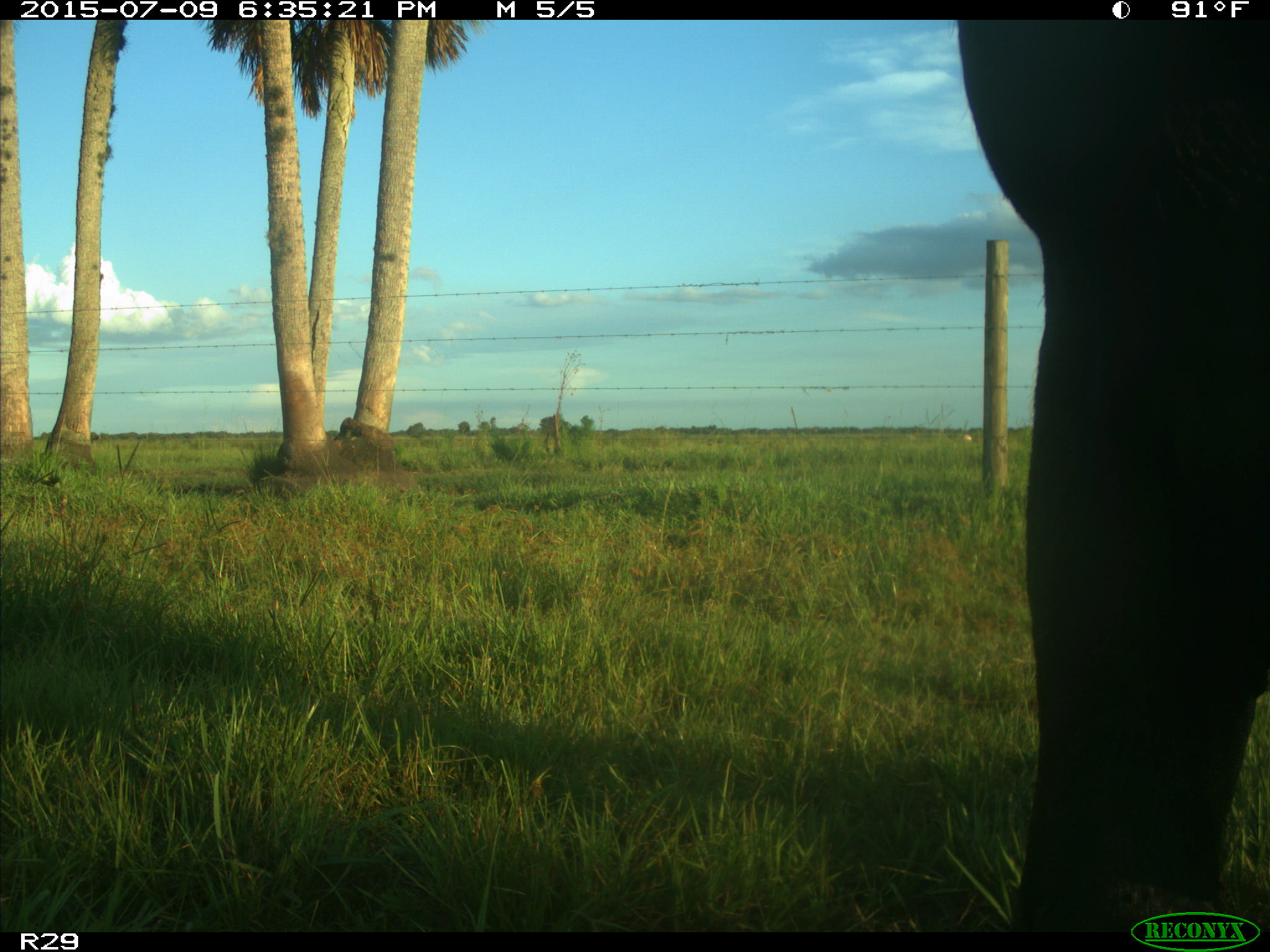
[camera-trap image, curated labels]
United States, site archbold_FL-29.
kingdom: Animalia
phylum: Chordata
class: Mammalia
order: Artiodactyla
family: Bovidae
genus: Bos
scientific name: Bos taurus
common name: domestic cow